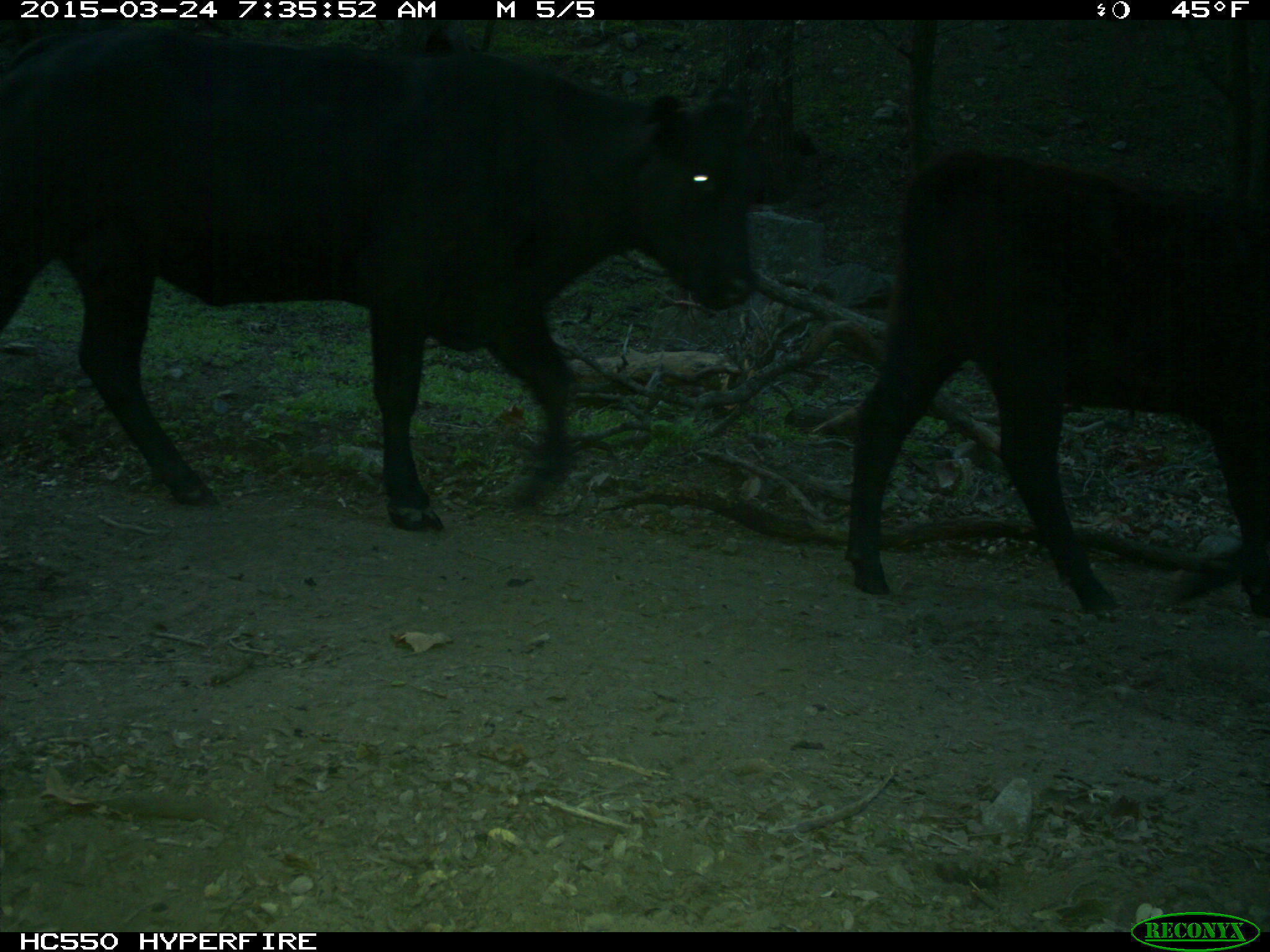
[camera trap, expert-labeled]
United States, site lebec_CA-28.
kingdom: Animalia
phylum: Chordata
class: Mammalia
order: Artiodactyla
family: Bovidae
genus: Bos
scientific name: Bos taurus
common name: domestic cow